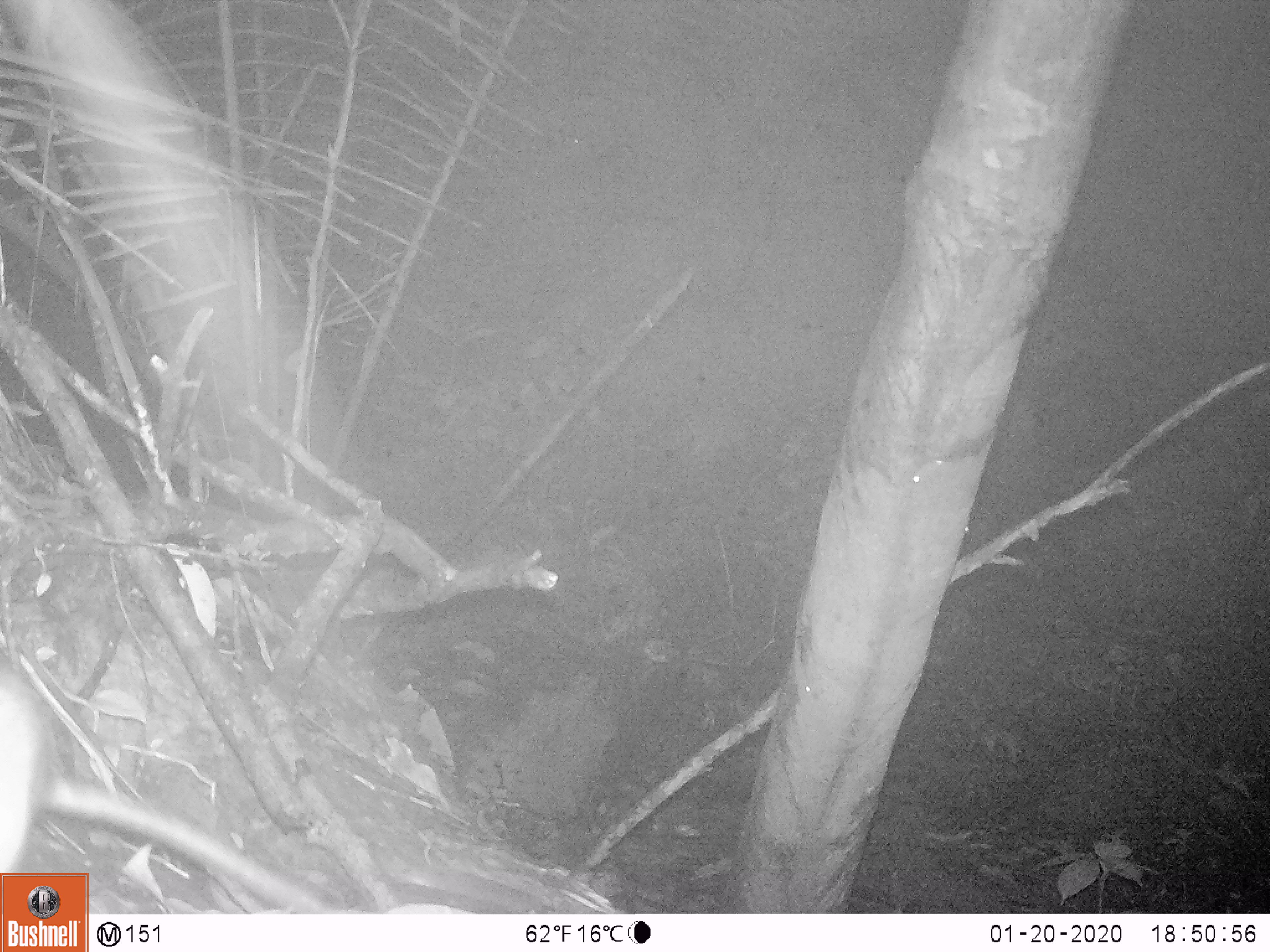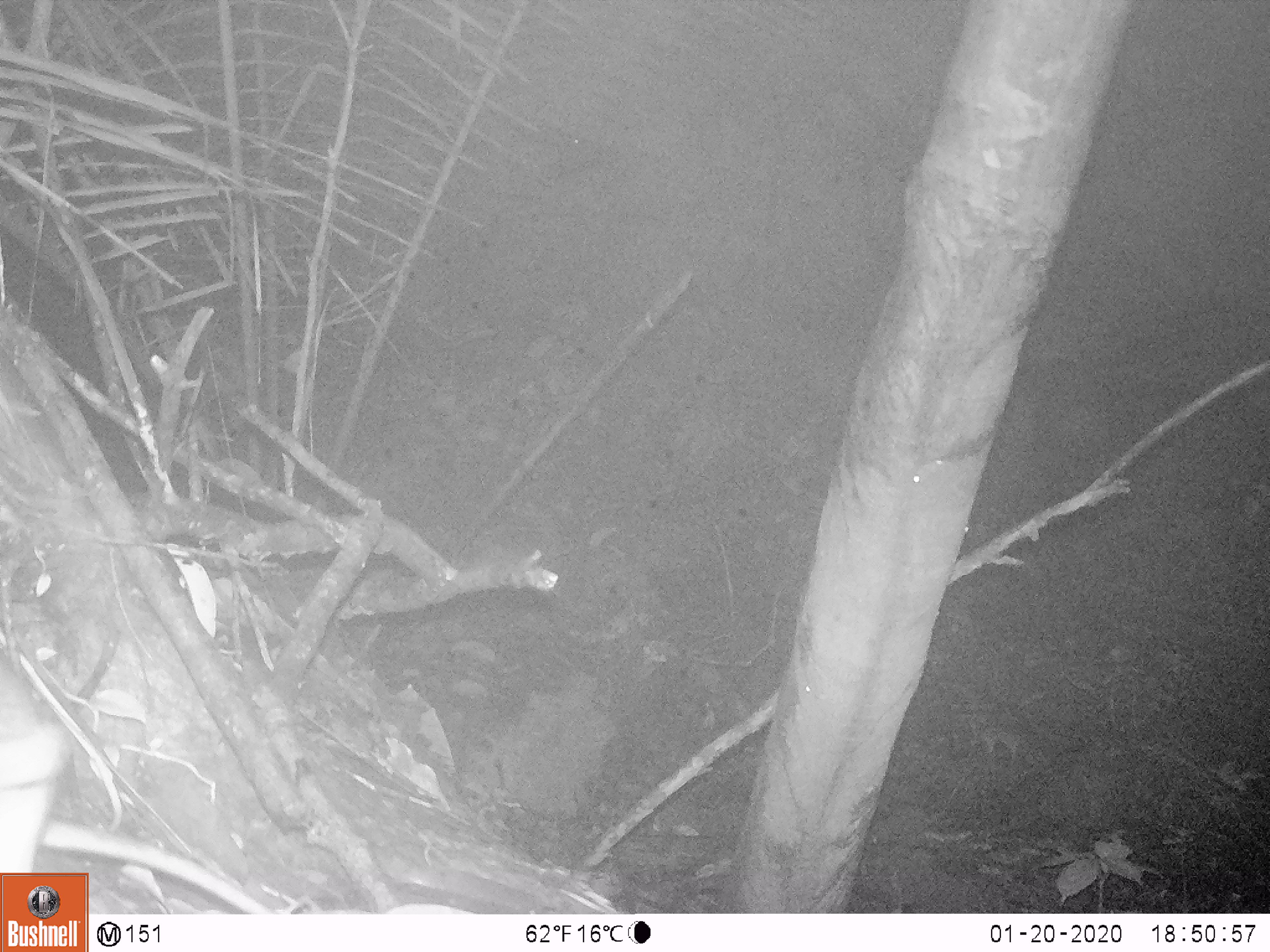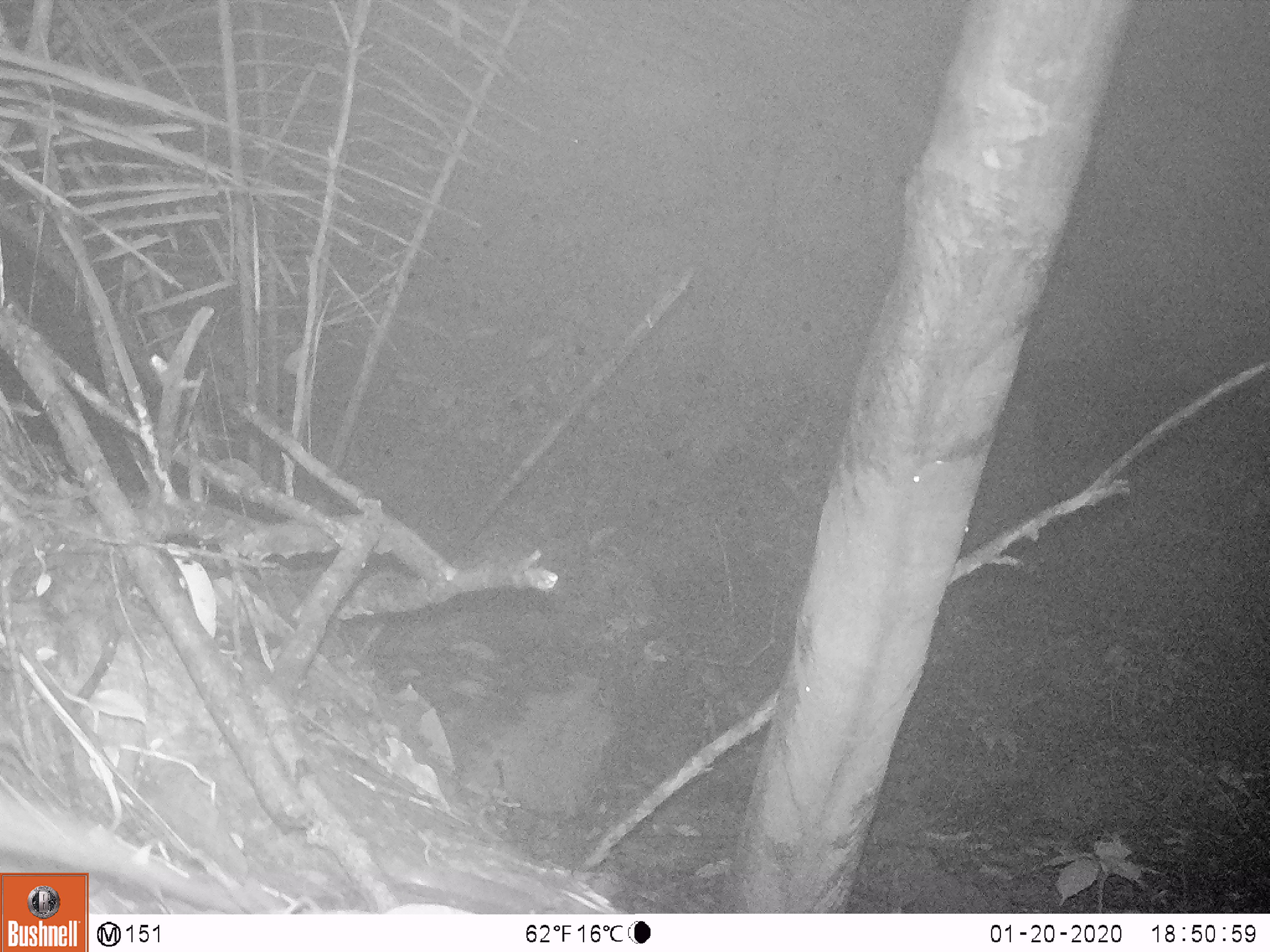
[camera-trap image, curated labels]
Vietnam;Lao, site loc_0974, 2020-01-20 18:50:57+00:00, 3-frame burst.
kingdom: Animalia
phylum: Chordata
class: Mammalia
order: Rodentia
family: Muridae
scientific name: Muridae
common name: old-world mice and rats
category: unidentified murid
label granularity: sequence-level